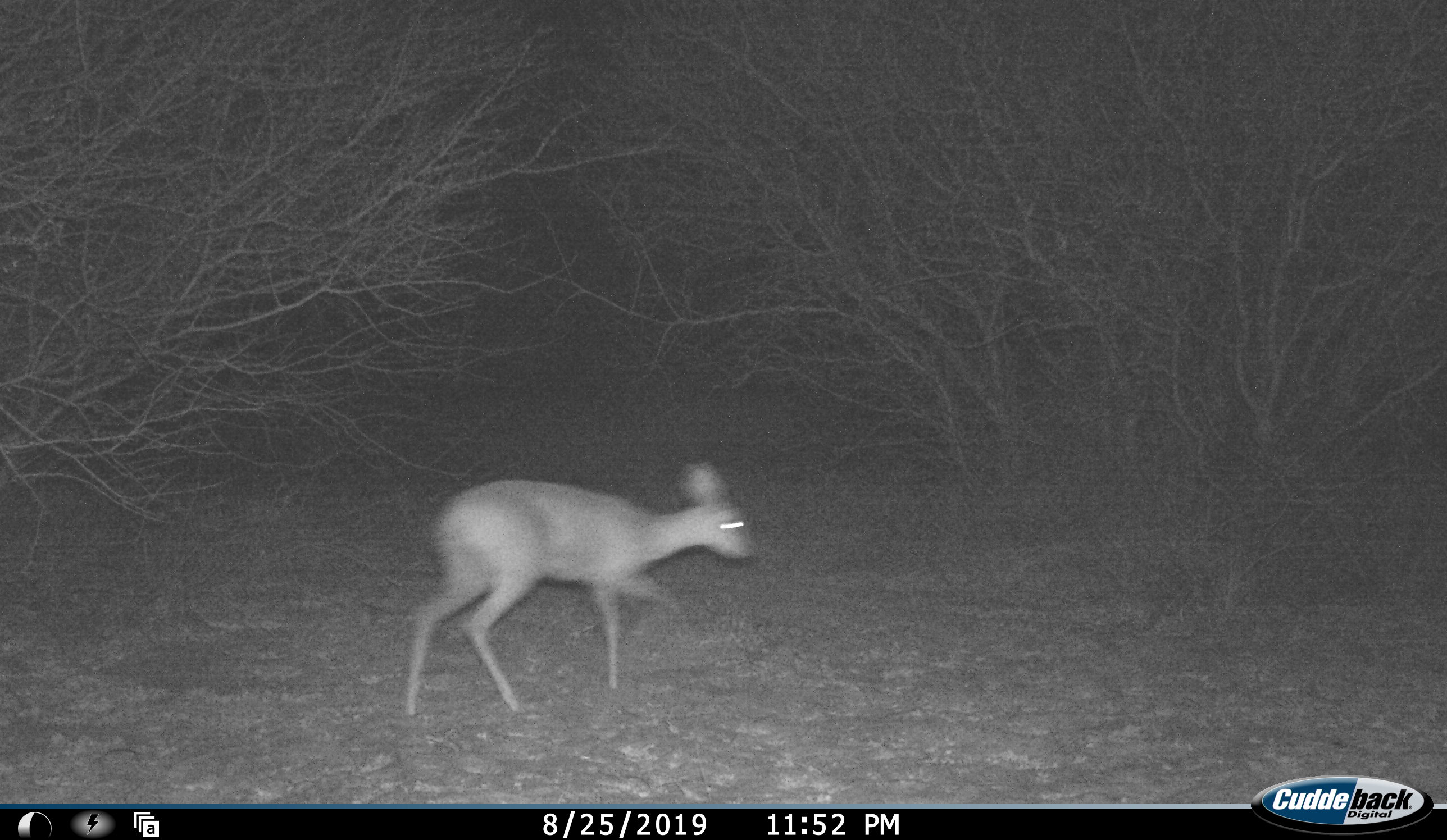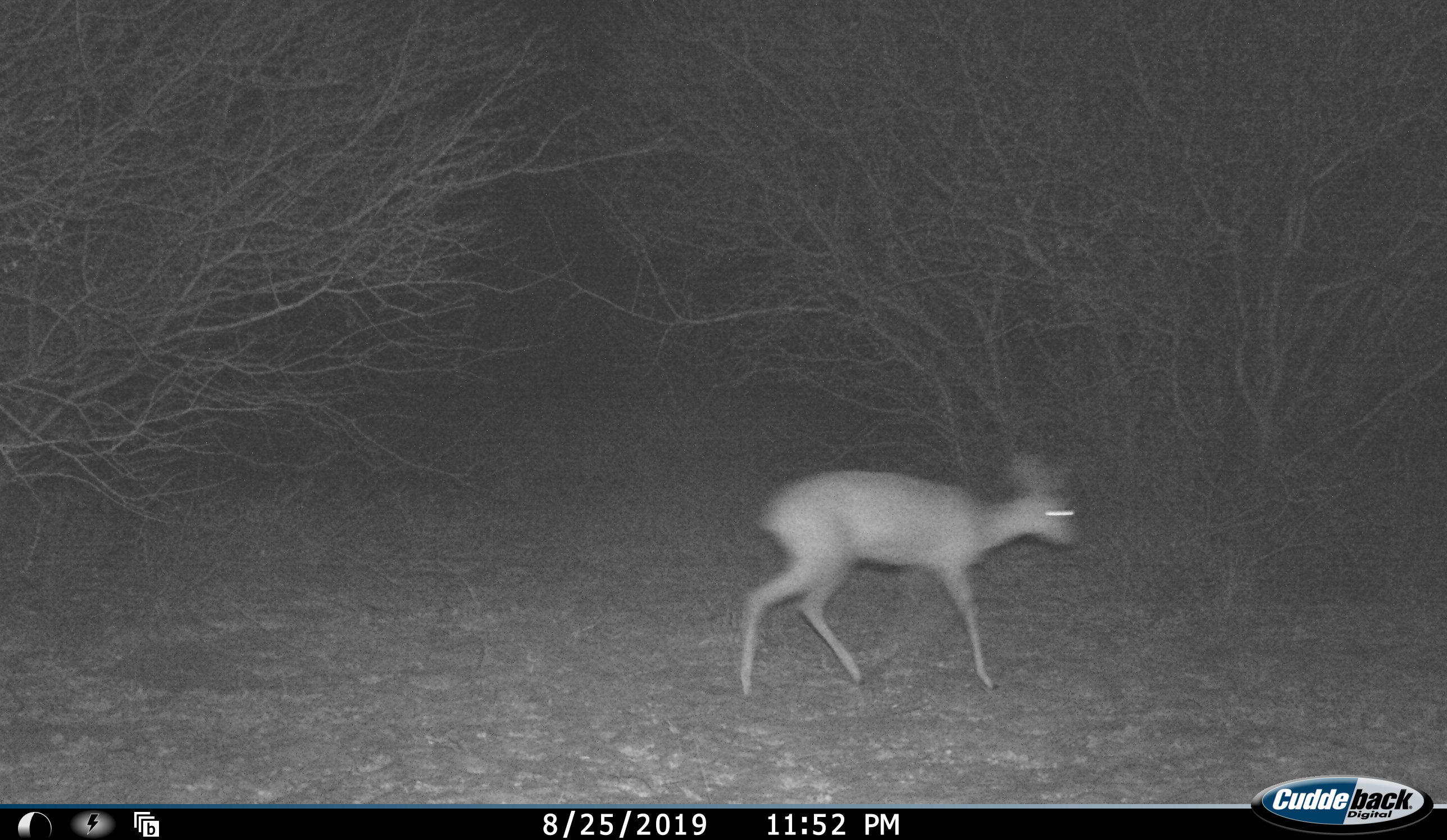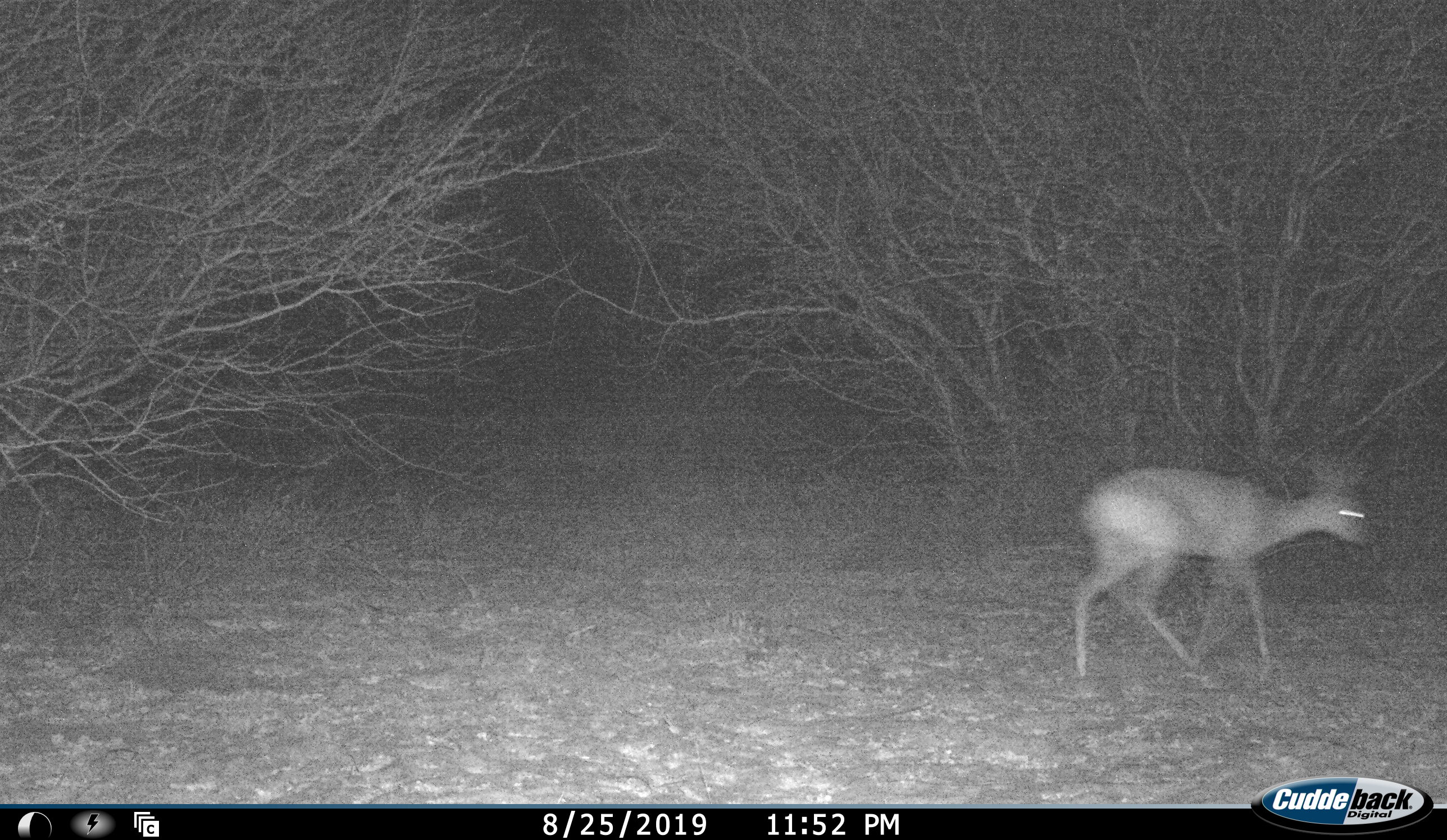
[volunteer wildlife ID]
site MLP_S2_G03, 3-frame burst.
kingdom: Animalia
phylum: Chordata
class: Mammalia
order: Artiodactyla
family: Bovidae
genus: Raphicerus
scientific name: Raphicerus campestris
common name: steenbok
Steenbok (Raphicerus campestris), count 1. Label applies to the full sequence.